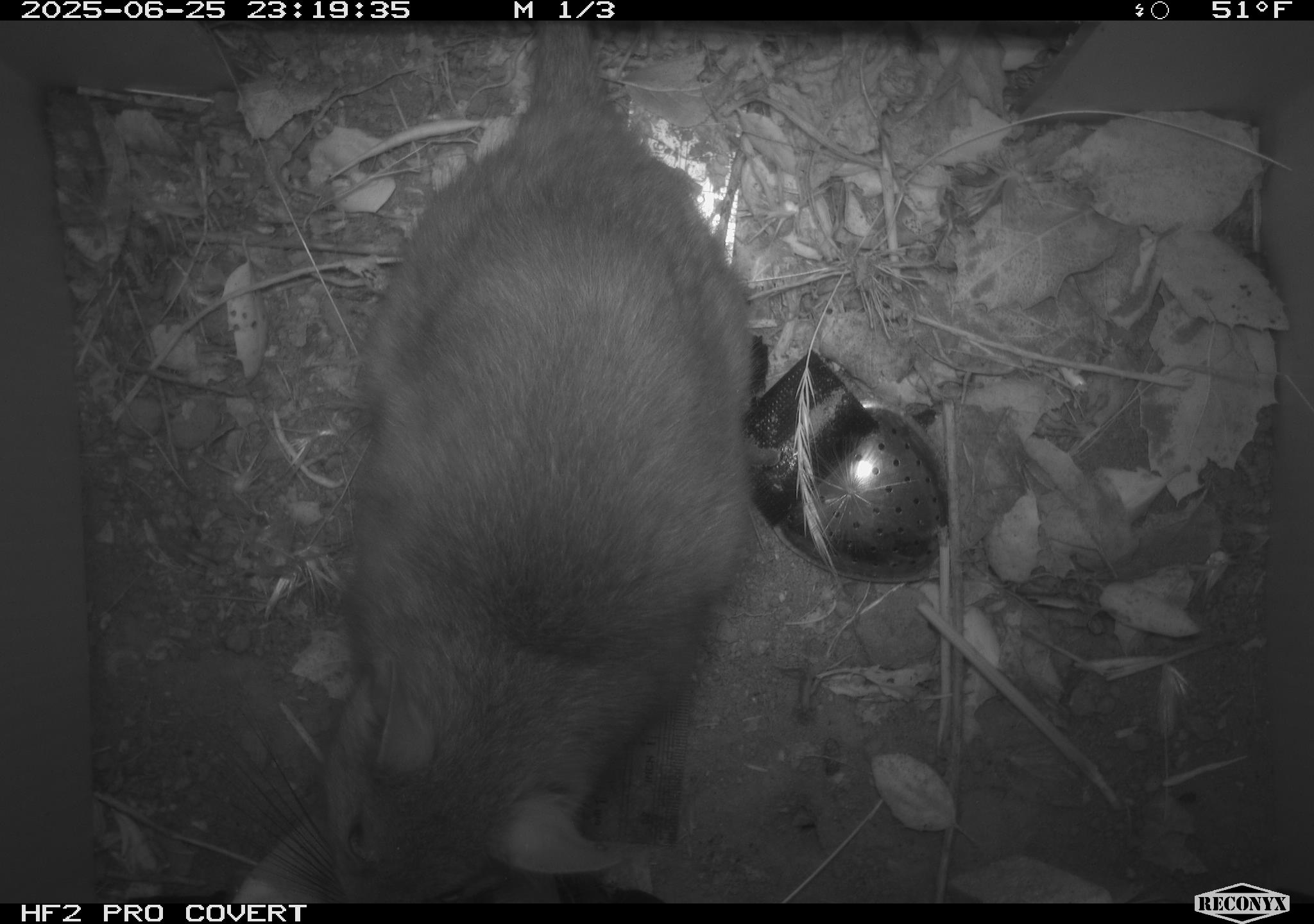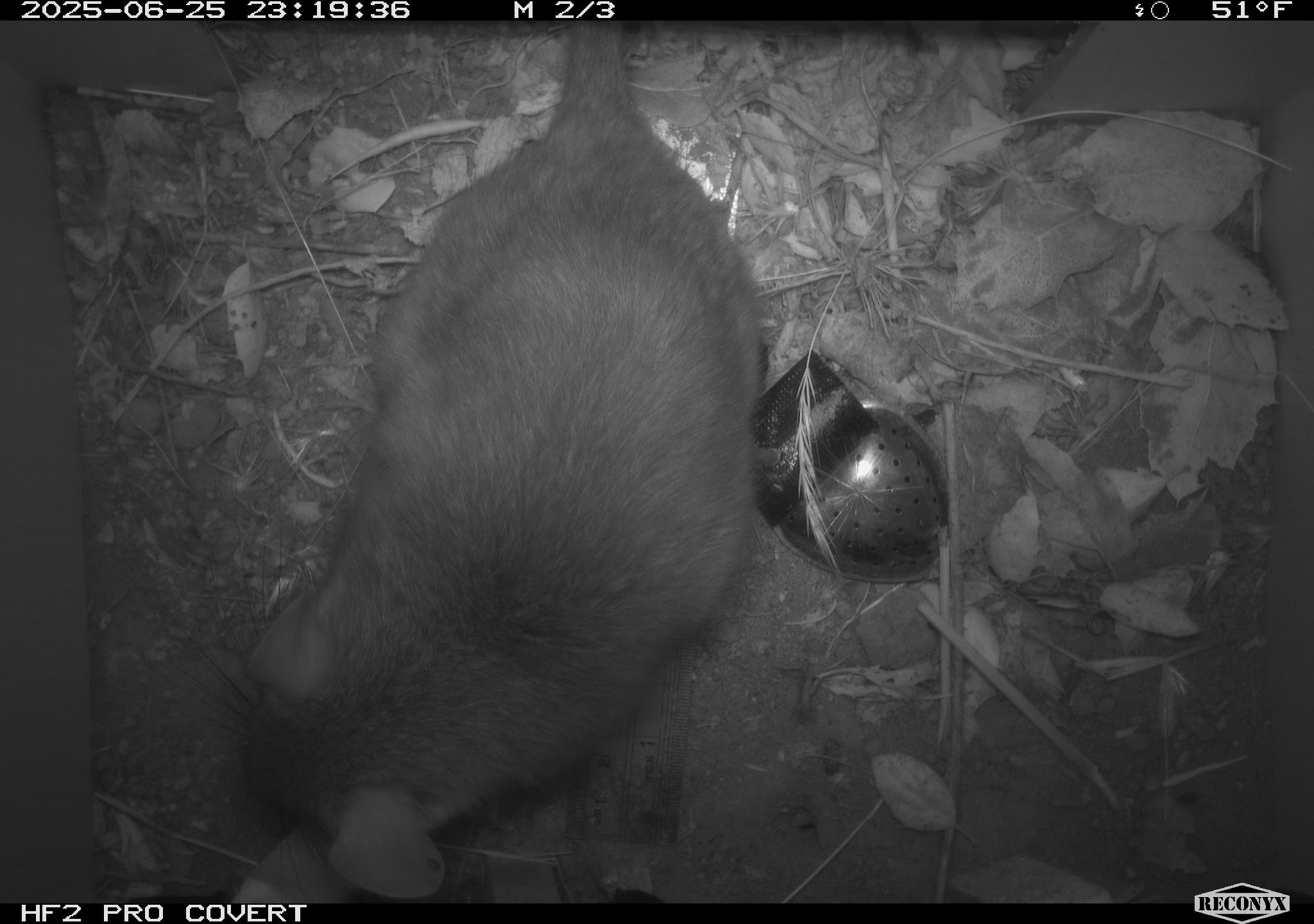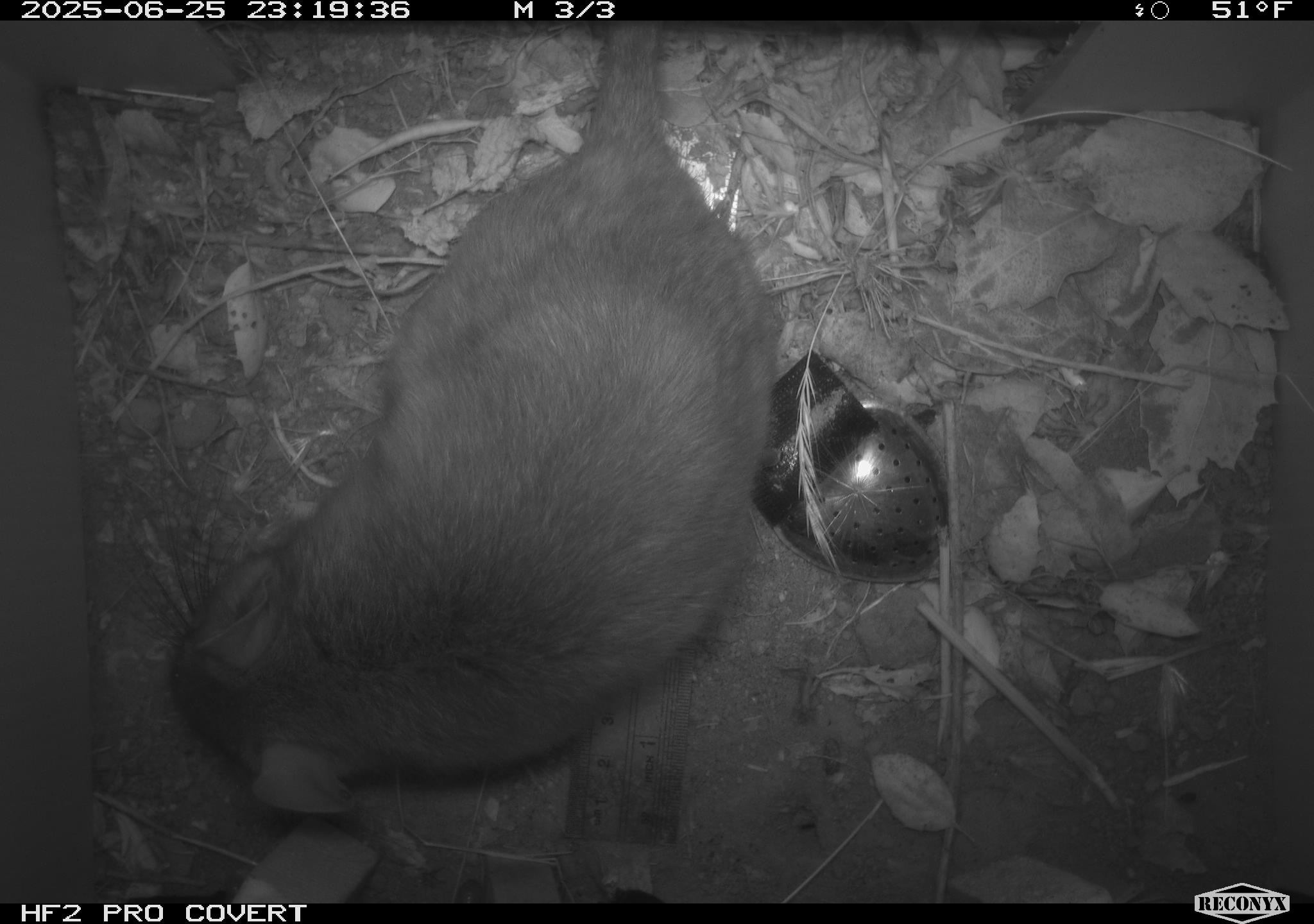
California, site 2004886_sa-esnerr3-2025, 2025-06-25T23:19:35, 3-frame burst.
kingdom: Animalia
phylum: Chordata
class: Mammalia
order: Rodentia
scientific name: Rodentia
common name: rodent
Rodent (Rodentia).